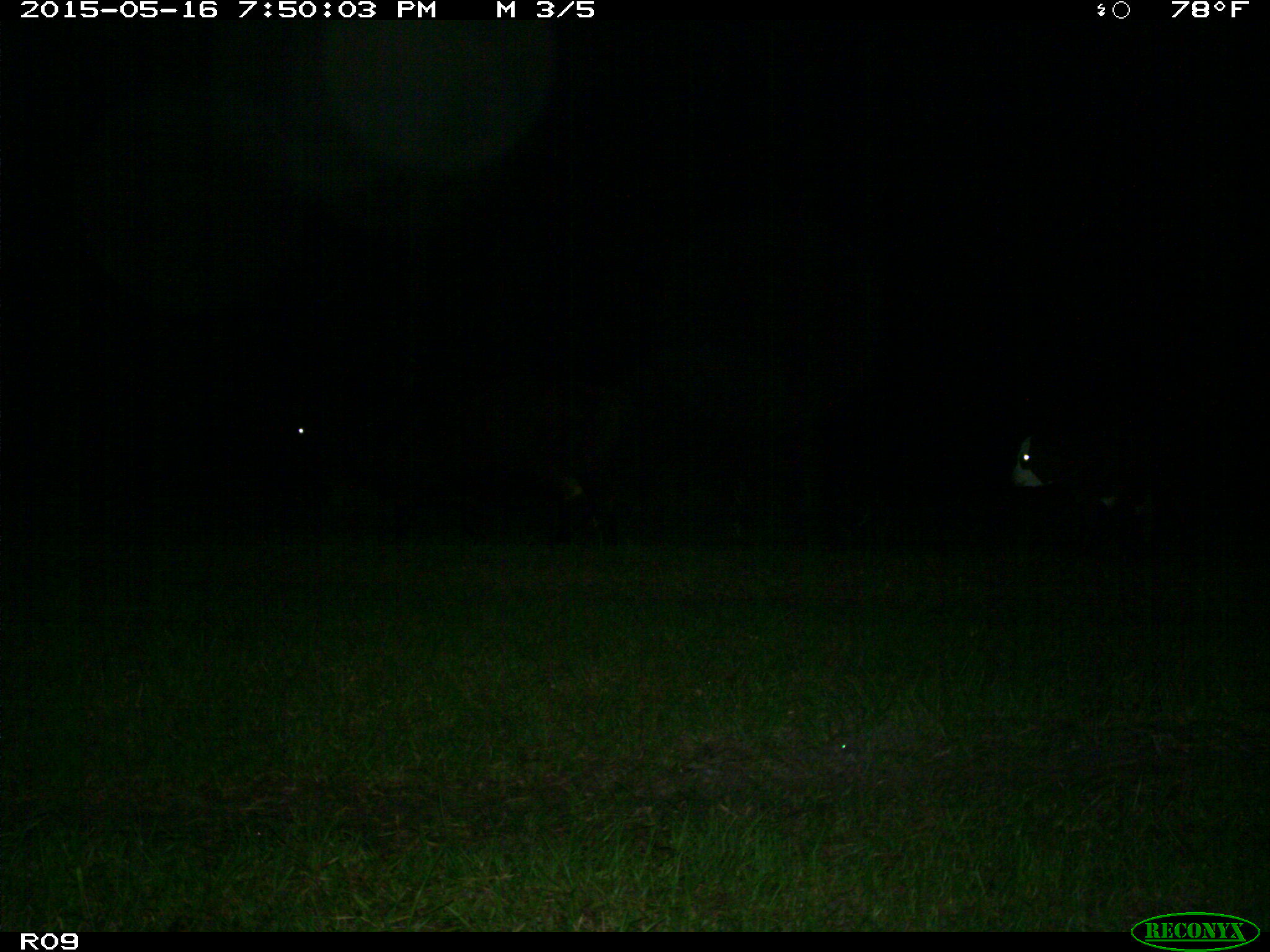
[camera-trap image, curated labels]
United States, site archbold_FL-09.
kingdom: Animalia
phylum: Chordata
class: Mammalia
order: Artiodactyla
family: Bovidae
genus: Bos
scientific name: Bos taurus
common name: domestic cow